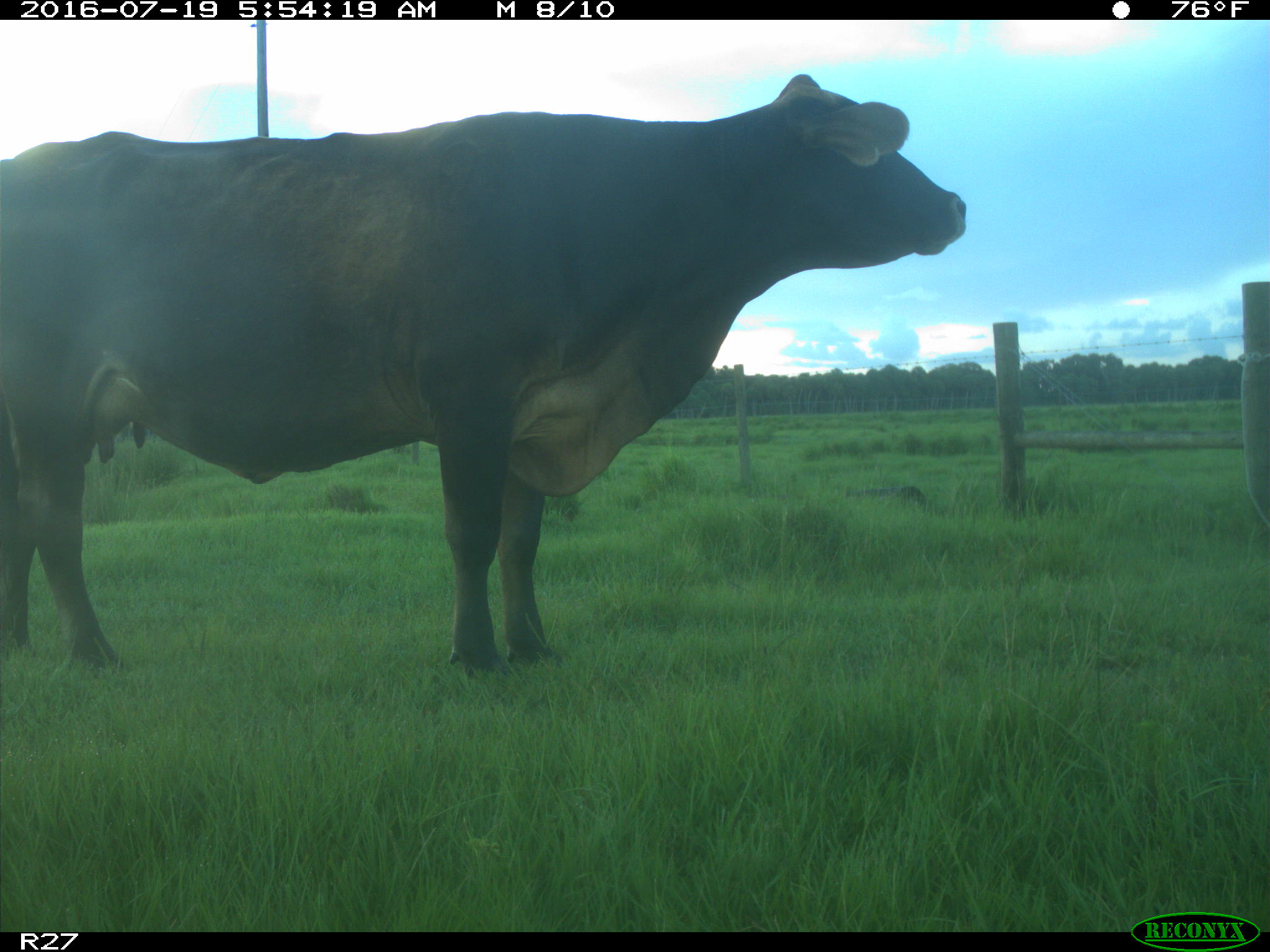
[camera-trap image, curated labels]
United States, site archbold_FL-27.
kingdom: Animalia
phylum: Chordata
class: Mammalia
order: Artiodactyla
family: Bovidae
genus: Bos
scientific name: Bos taurus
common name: domestic cow